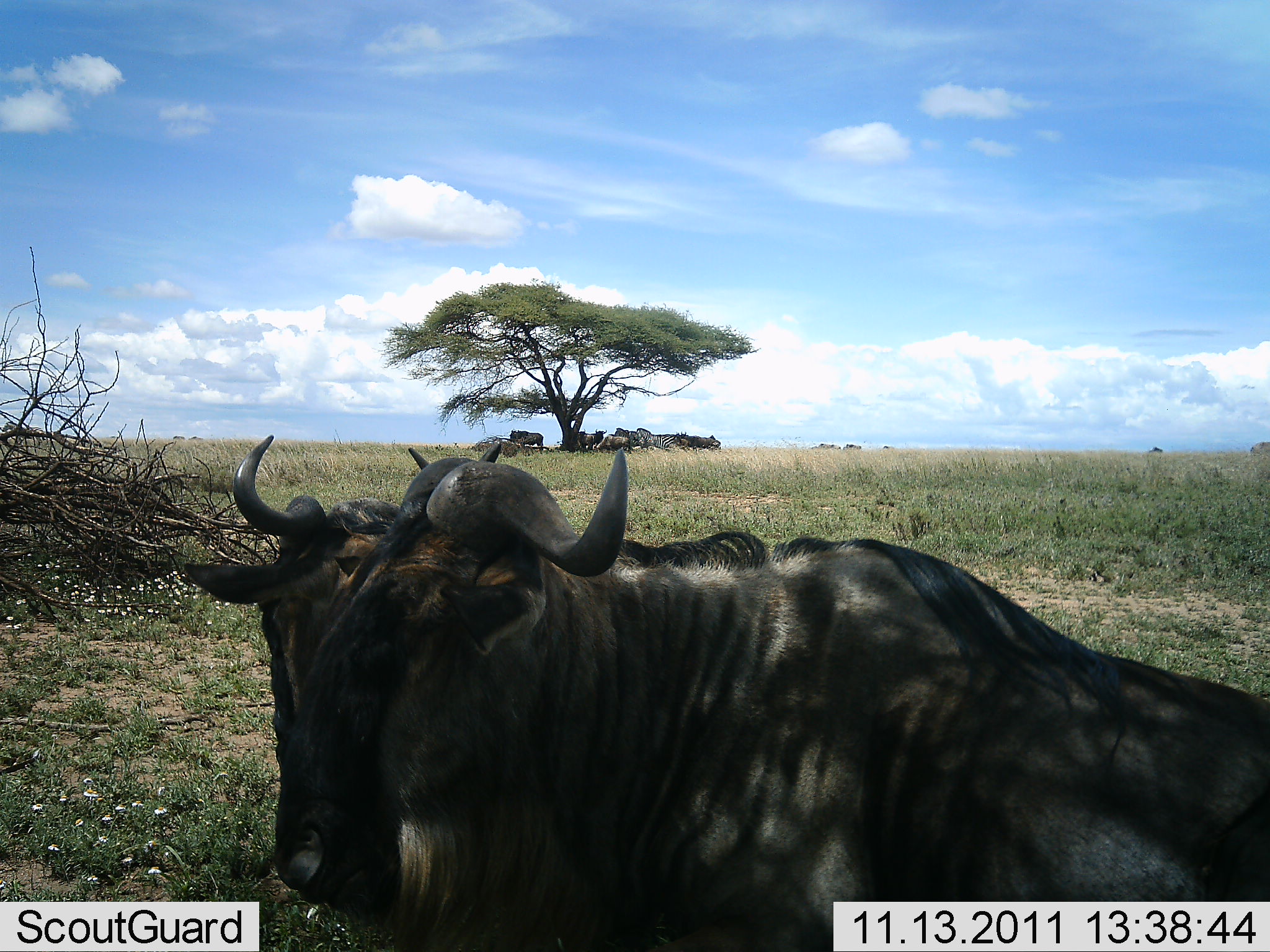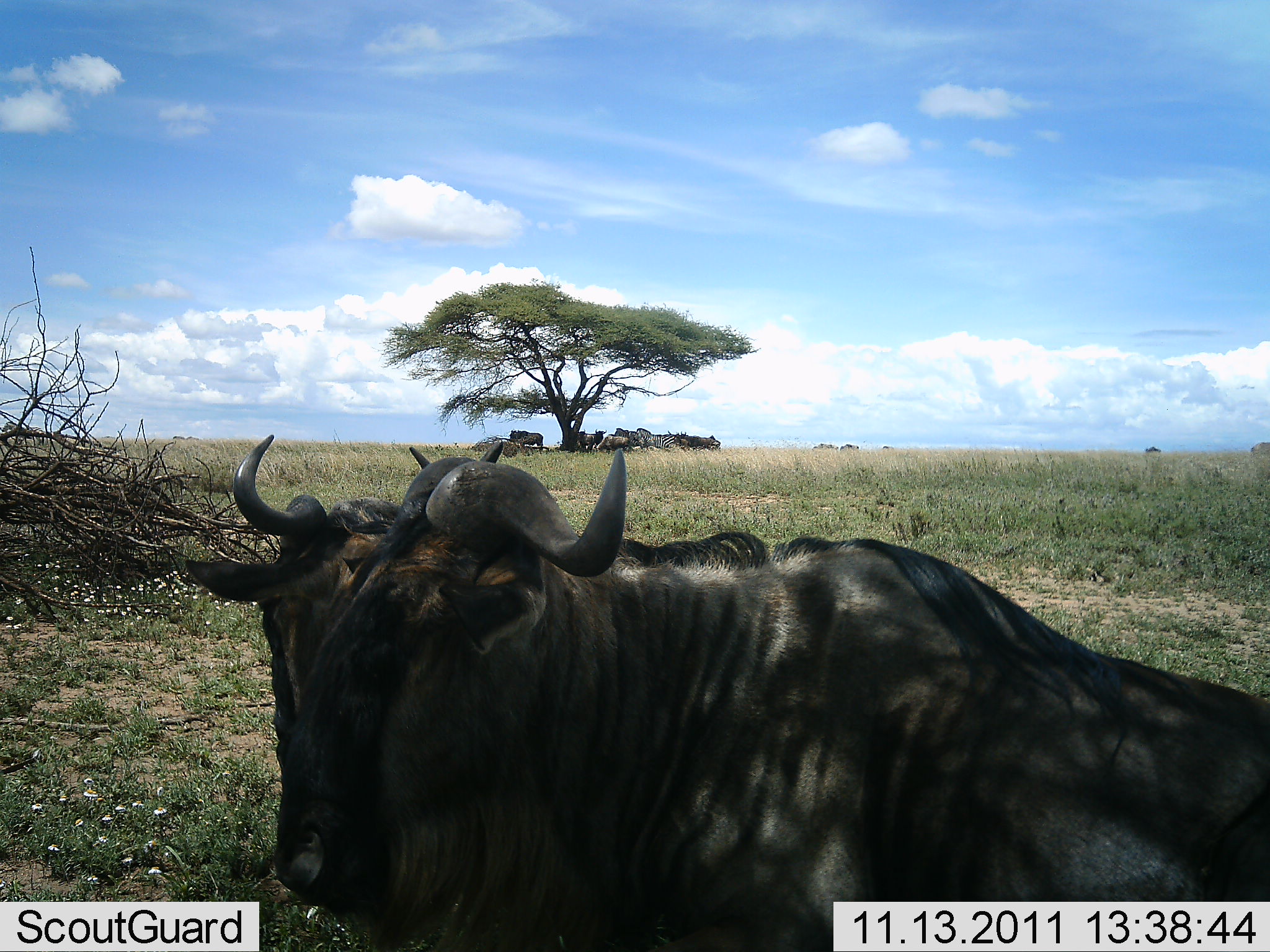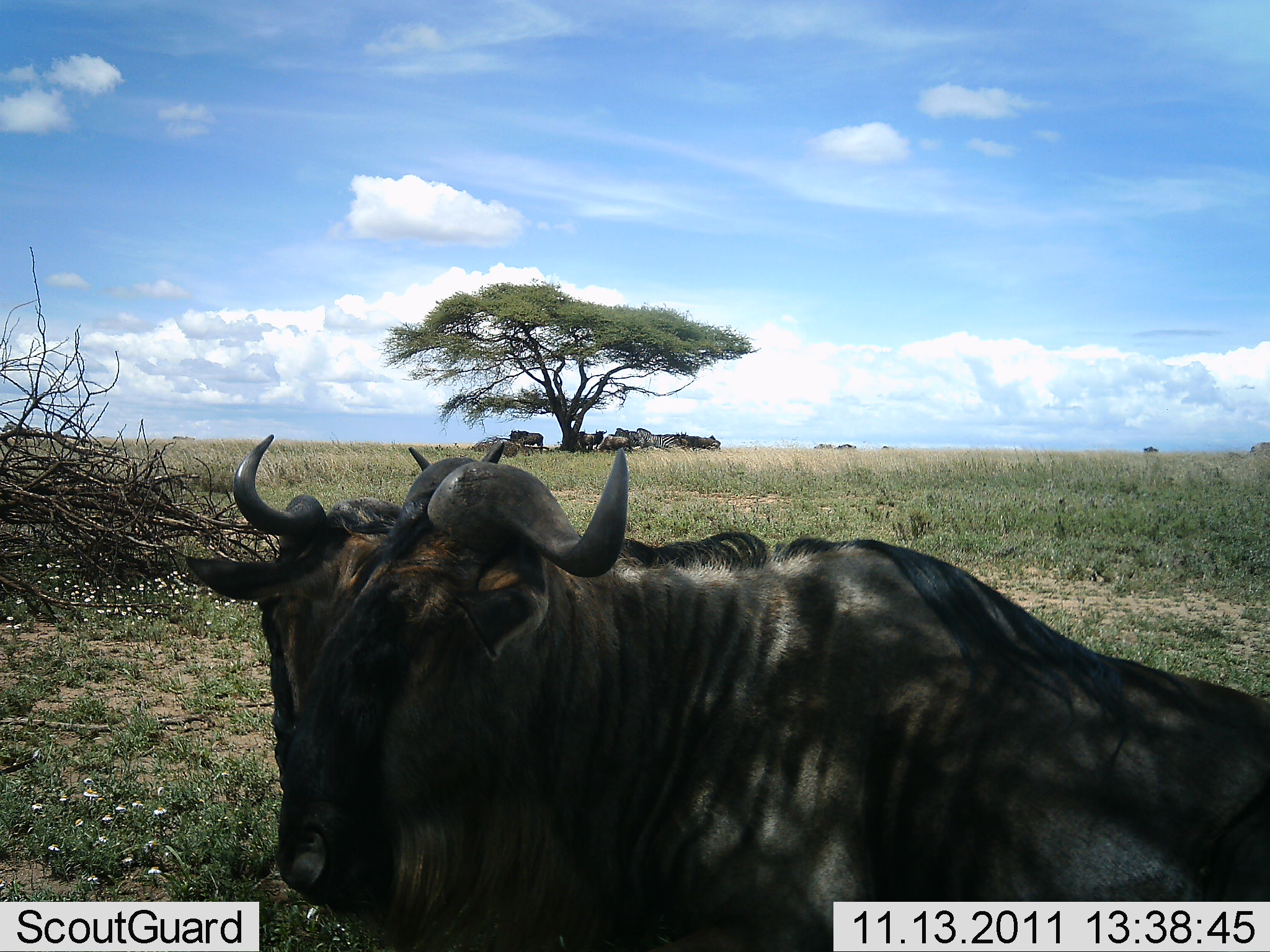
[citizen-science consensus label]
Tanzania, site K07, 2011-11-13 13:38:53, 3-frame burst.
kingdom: Animalia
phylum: Chordata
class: Mammalia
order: Artiodactyla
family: Bovidae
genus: Connochaetes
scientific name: Connochaetes taurinus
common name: blue wildebeest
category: wildebeest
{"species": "wildebeest (blue wildebeest) (Connochaetes taurinus)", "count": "11-50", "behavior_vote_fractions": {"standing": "67%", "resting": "75%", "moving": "8%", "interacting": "25%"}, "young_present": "0%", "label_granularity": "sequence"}